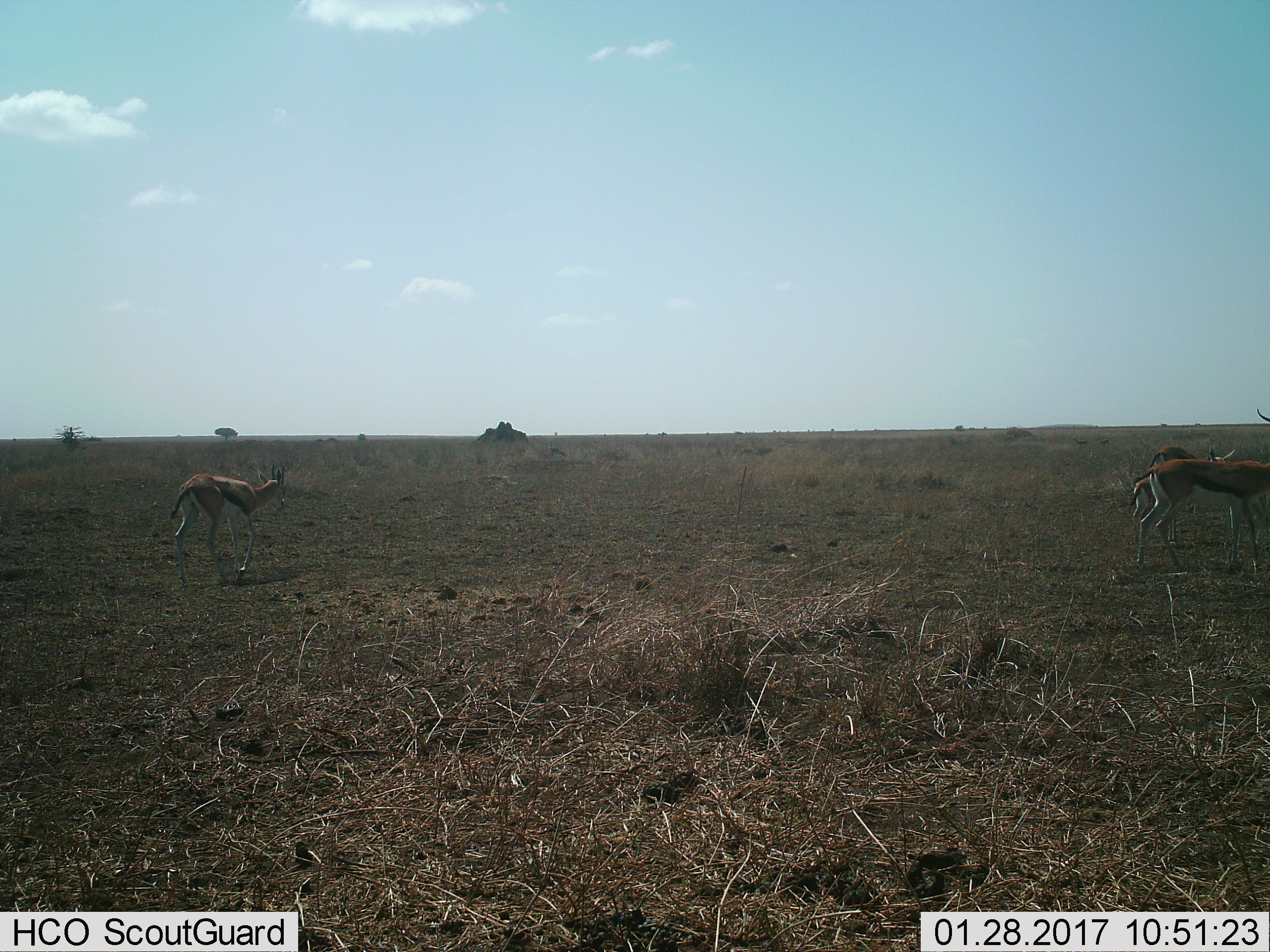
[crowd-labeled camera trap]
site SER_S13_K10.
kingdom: Animalia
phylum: Chordata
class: Mammalia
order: Artiodactyla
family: Bovidae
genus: Eudorcas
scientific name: Eudorcas thomsonii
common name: thomson's gazelle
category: gazellethomsons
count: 4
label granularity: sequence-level